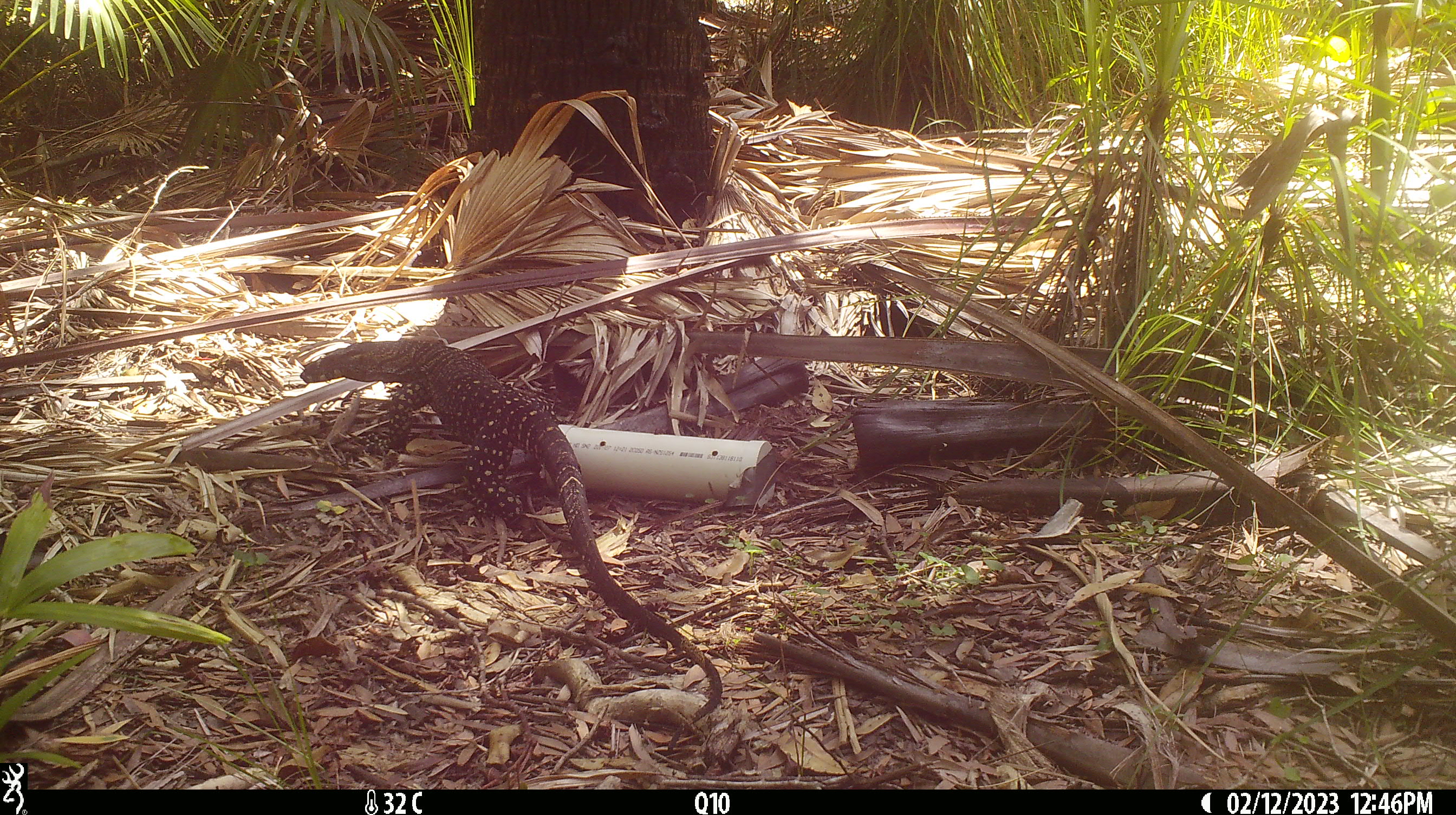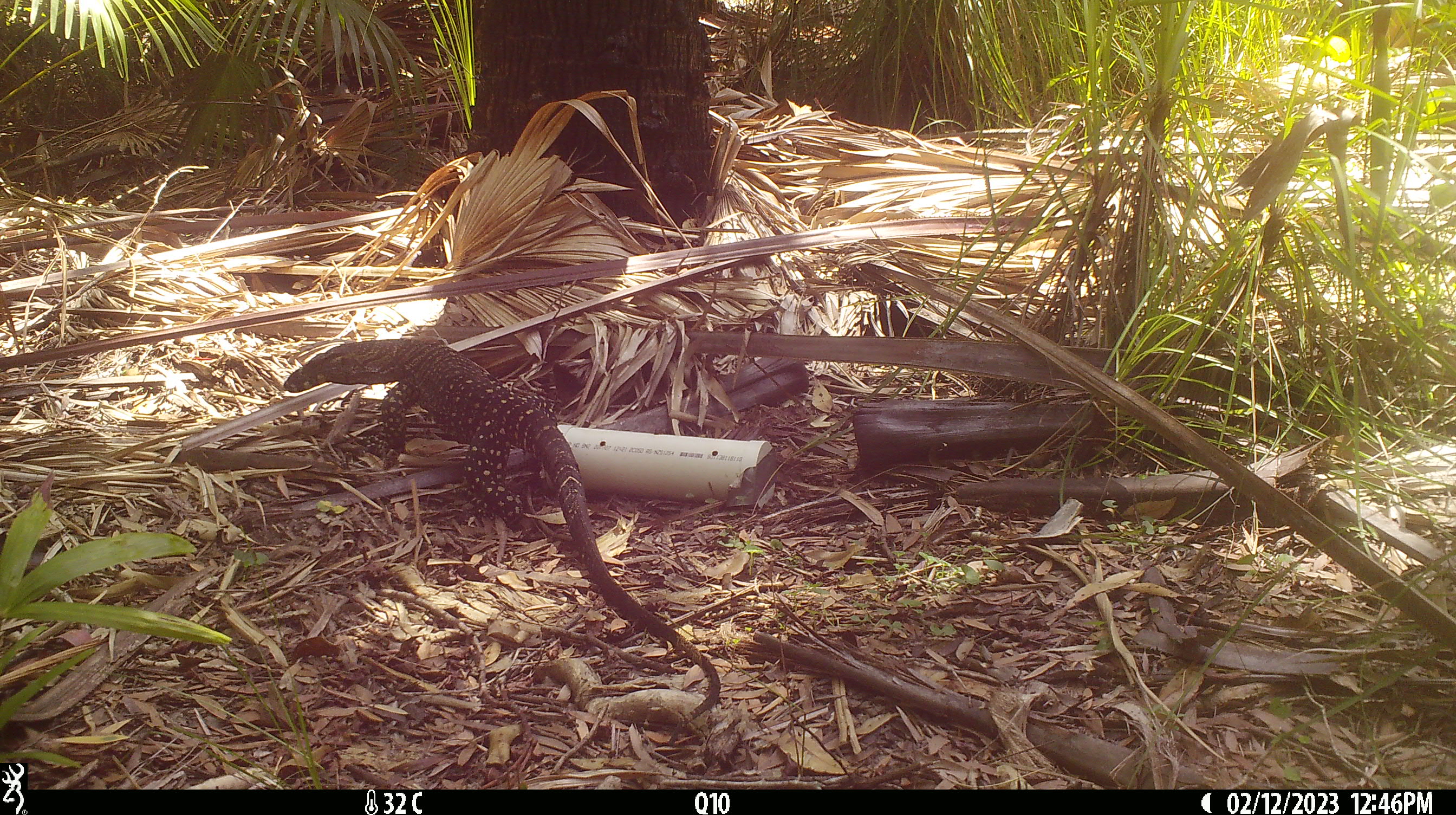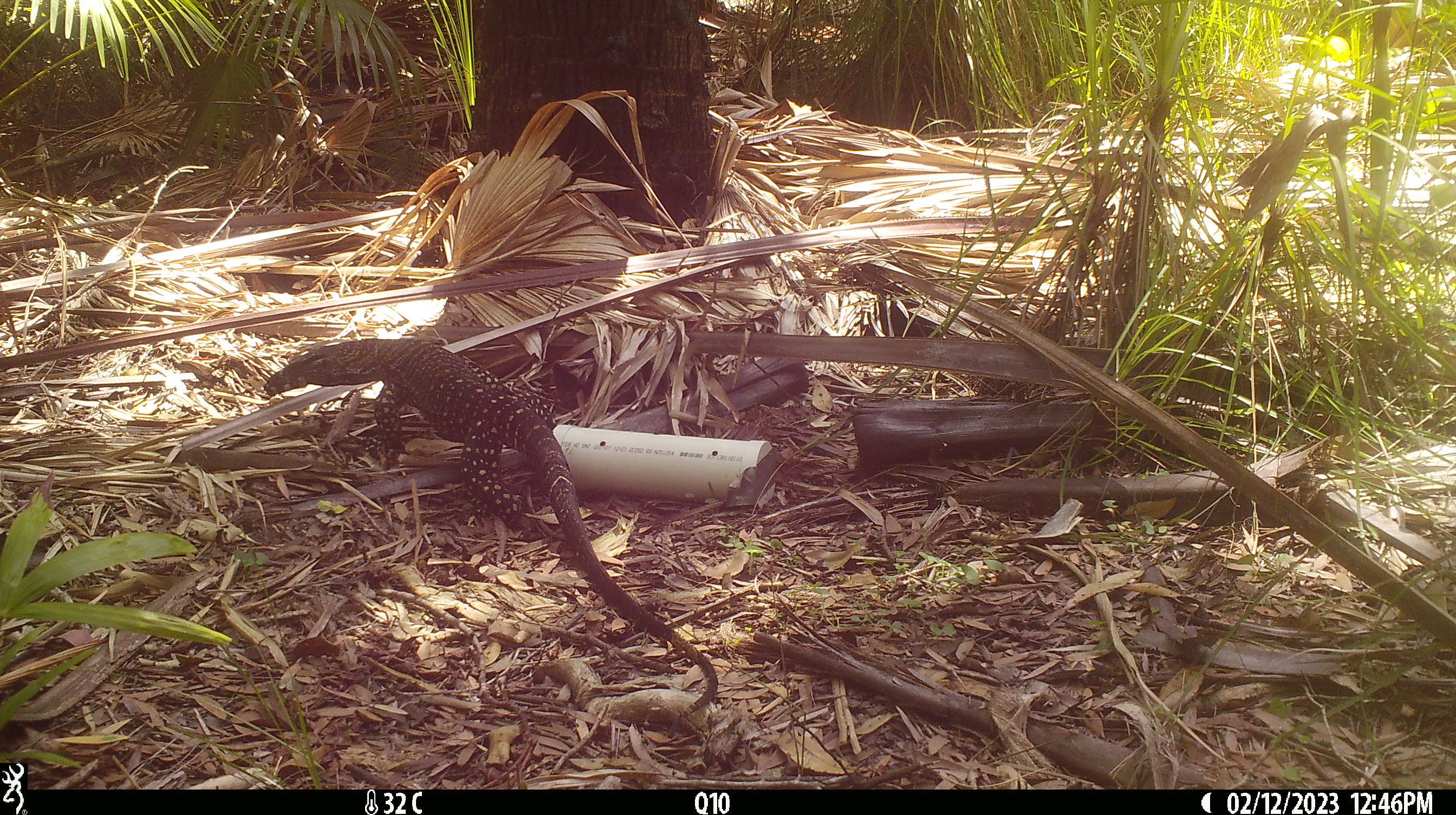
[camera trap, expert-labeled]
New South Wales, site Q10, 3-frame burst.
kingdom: Animalia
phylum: Chordata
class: Reptilia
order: Squamata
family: Varanidae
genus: Varanus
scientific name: Varanus varius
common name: lace monitor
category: goanna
Goanna (lace monitor) (Varanus varius).